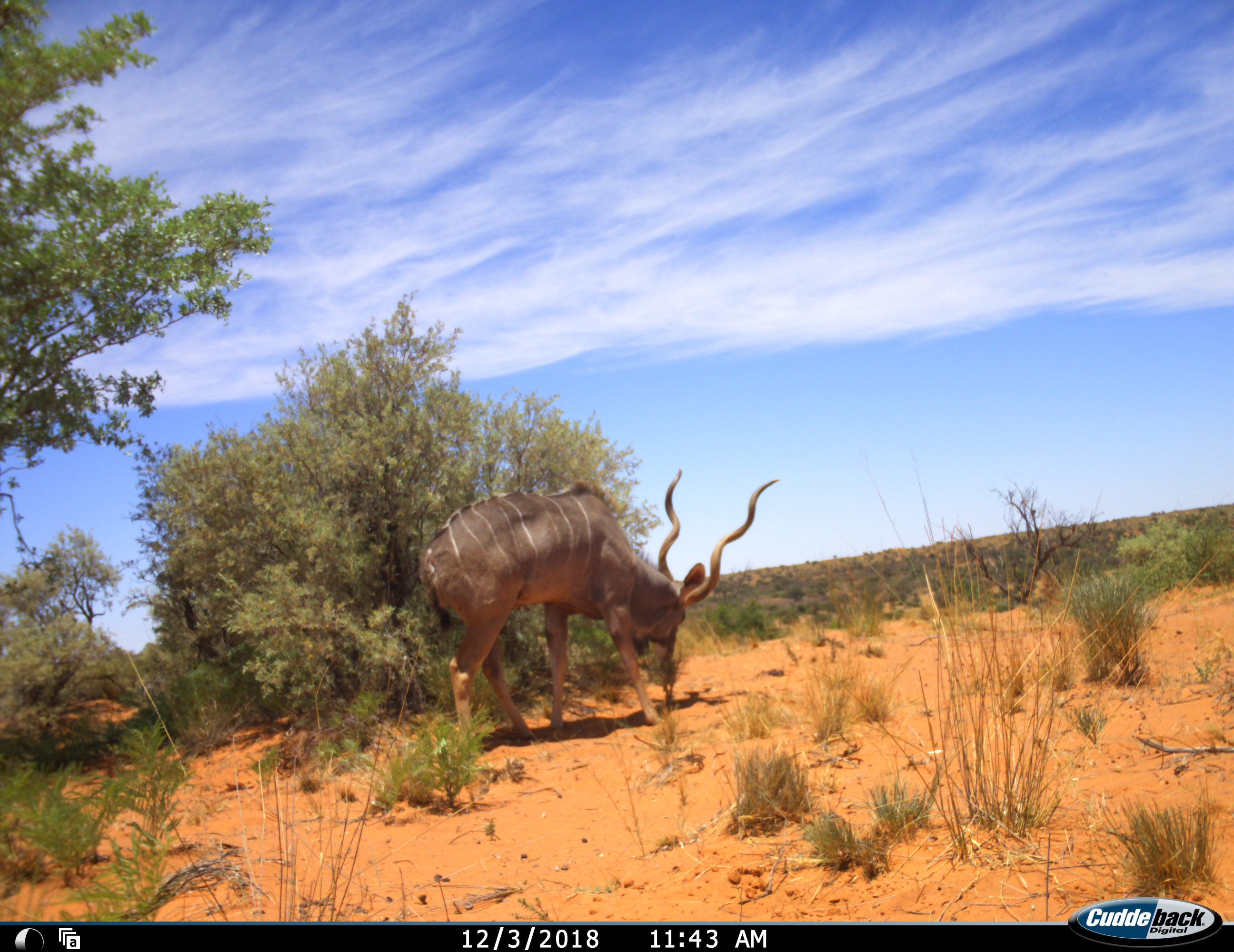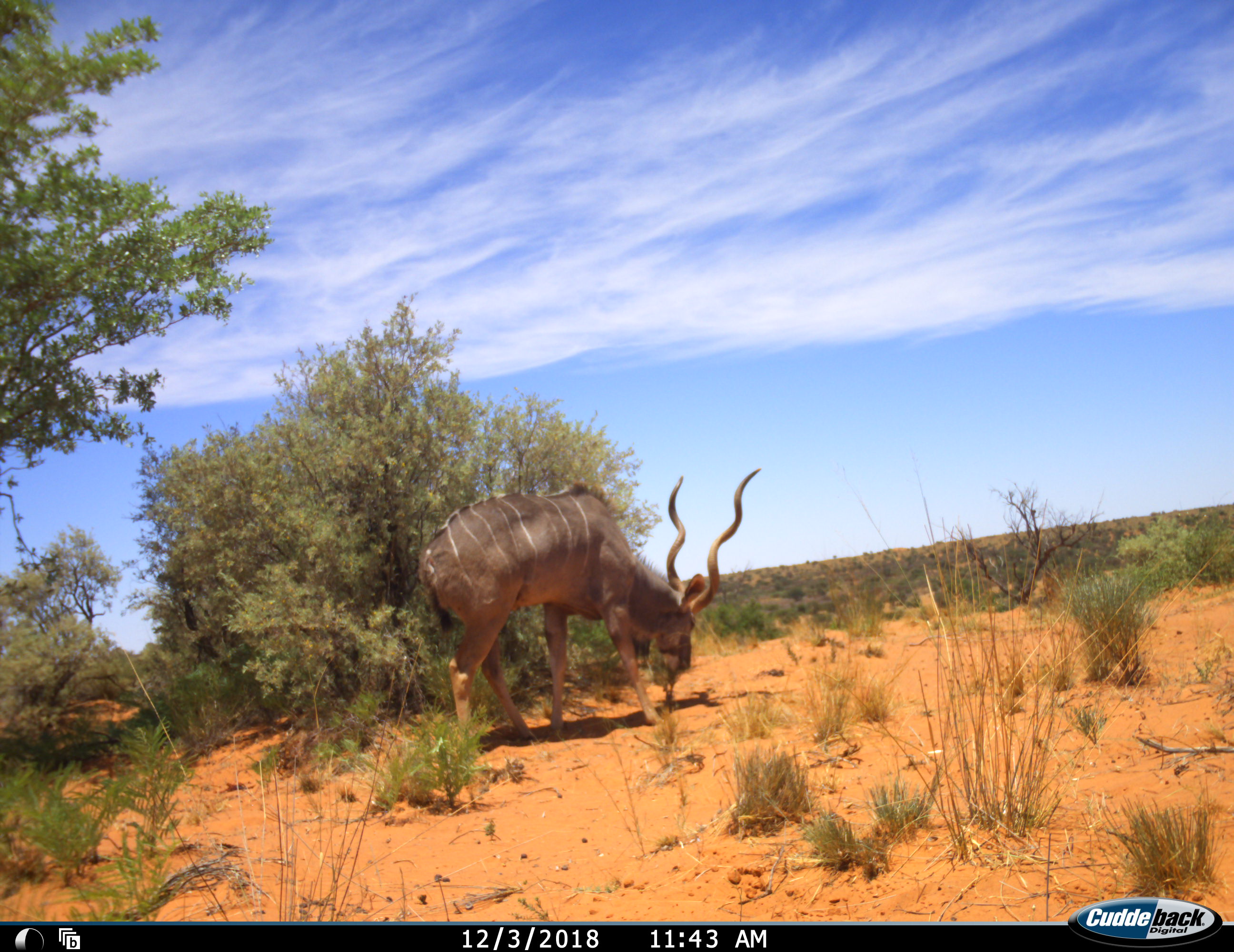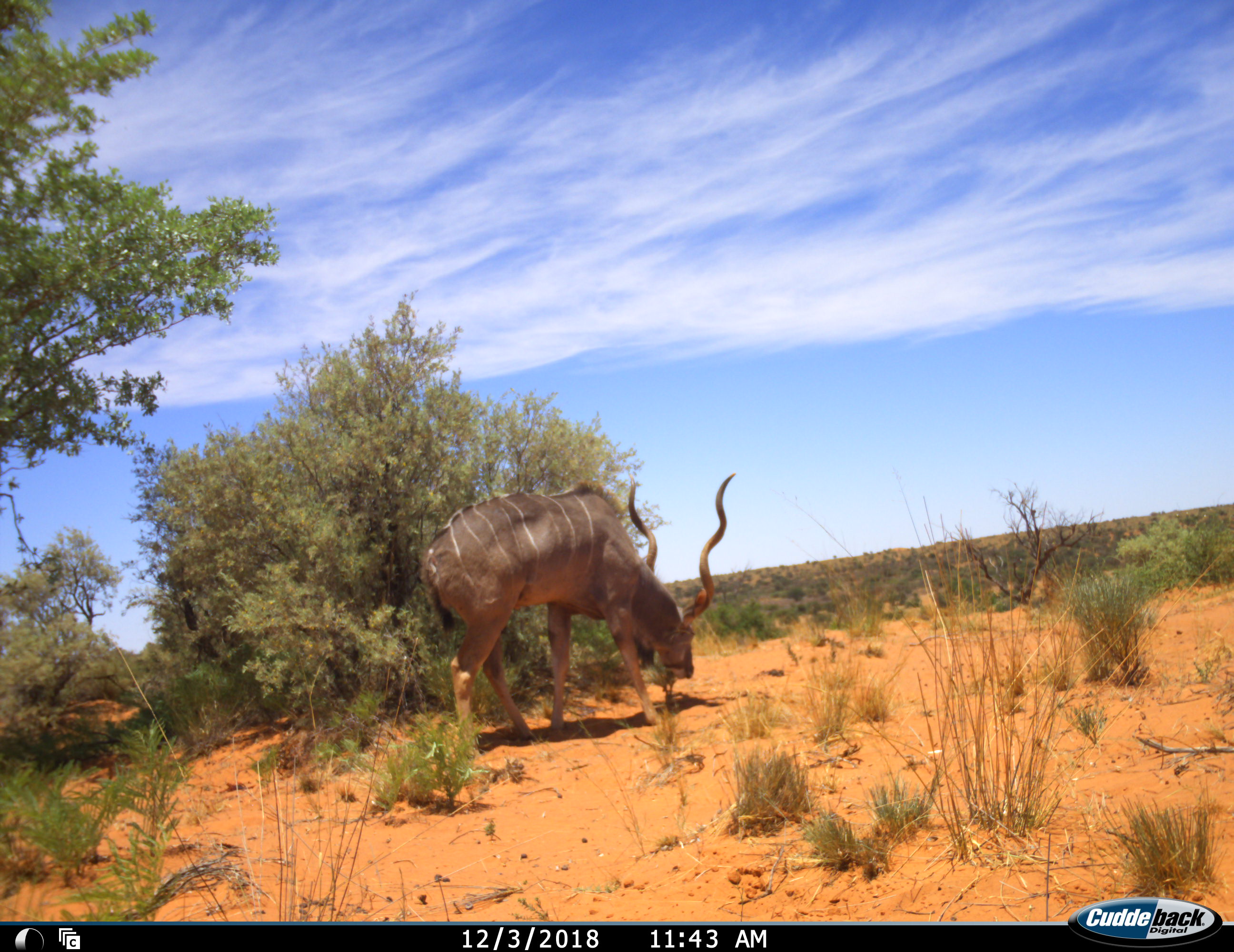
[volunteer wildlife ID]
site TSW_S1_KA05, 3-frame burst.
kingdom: Animalia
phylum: Chordata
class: Mammalia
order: Artiodactyla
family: Bovidae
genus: Tragelaphus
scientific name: Tragelaphus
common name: kudu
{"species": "kudu (Tragelaphus)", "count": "1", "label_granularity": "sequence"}